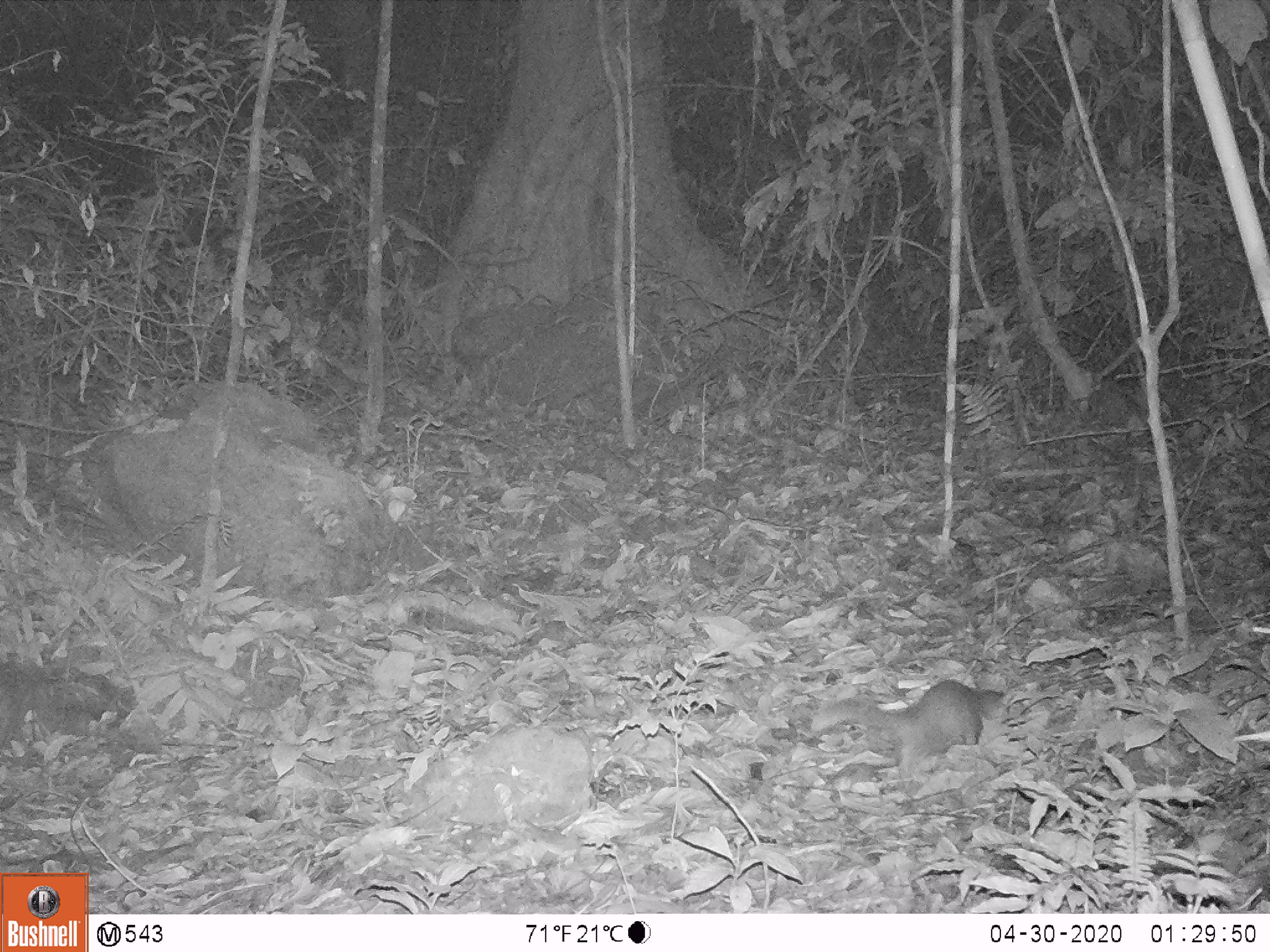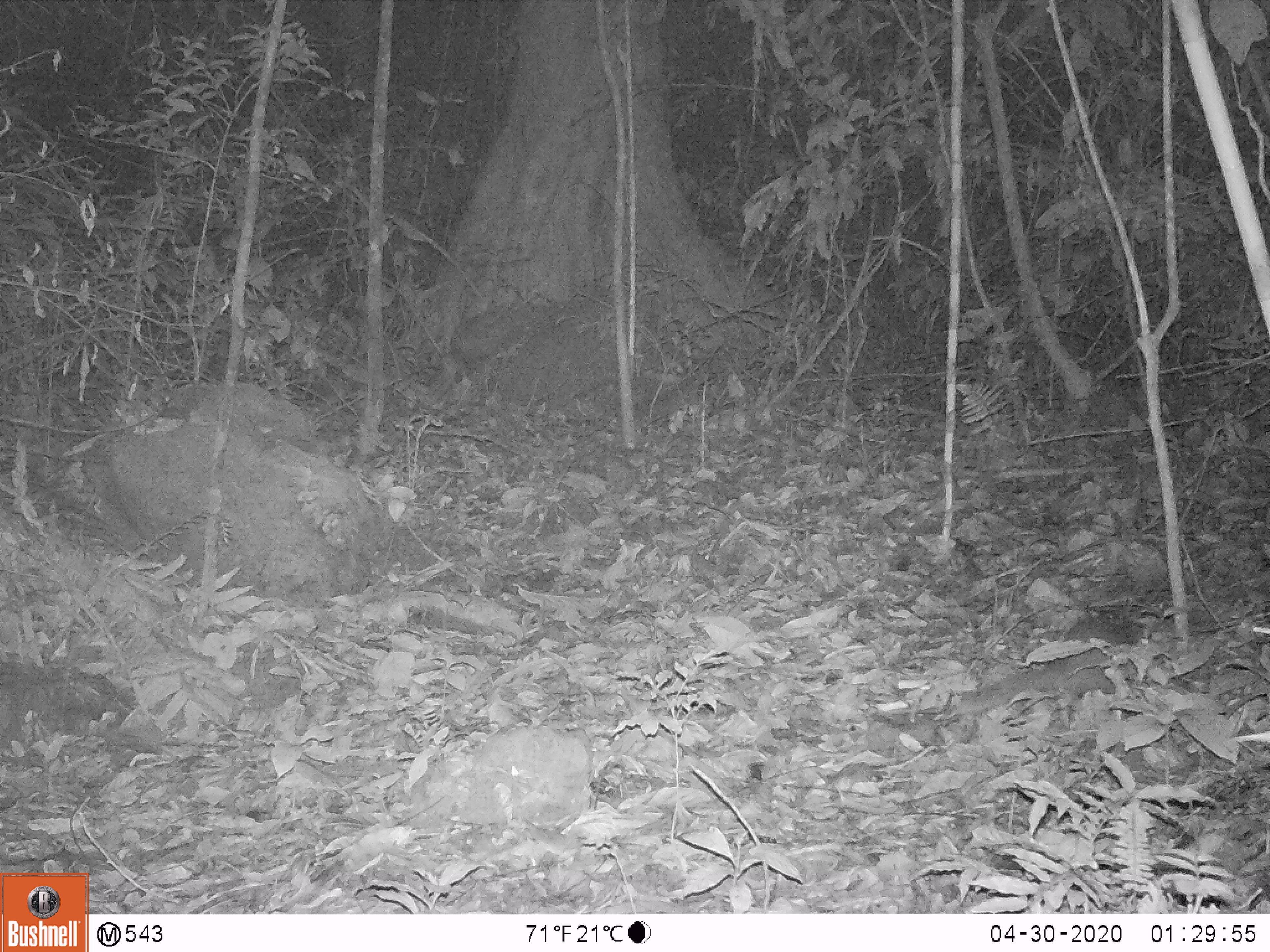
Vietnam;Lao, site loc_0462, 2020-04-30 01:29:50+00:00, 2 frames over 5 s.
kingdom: Animalia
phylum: Chordata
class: Mammalia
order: Carnivora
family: Mustelidae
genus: Melogale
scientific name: Melogale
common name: ferret badger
Ferret badger (Melogale). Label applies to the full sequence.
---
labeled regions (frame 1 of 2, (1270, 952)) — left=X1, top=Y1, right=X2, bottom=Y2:
ferret badger: left=863, top=680, right=1004, bottom=772